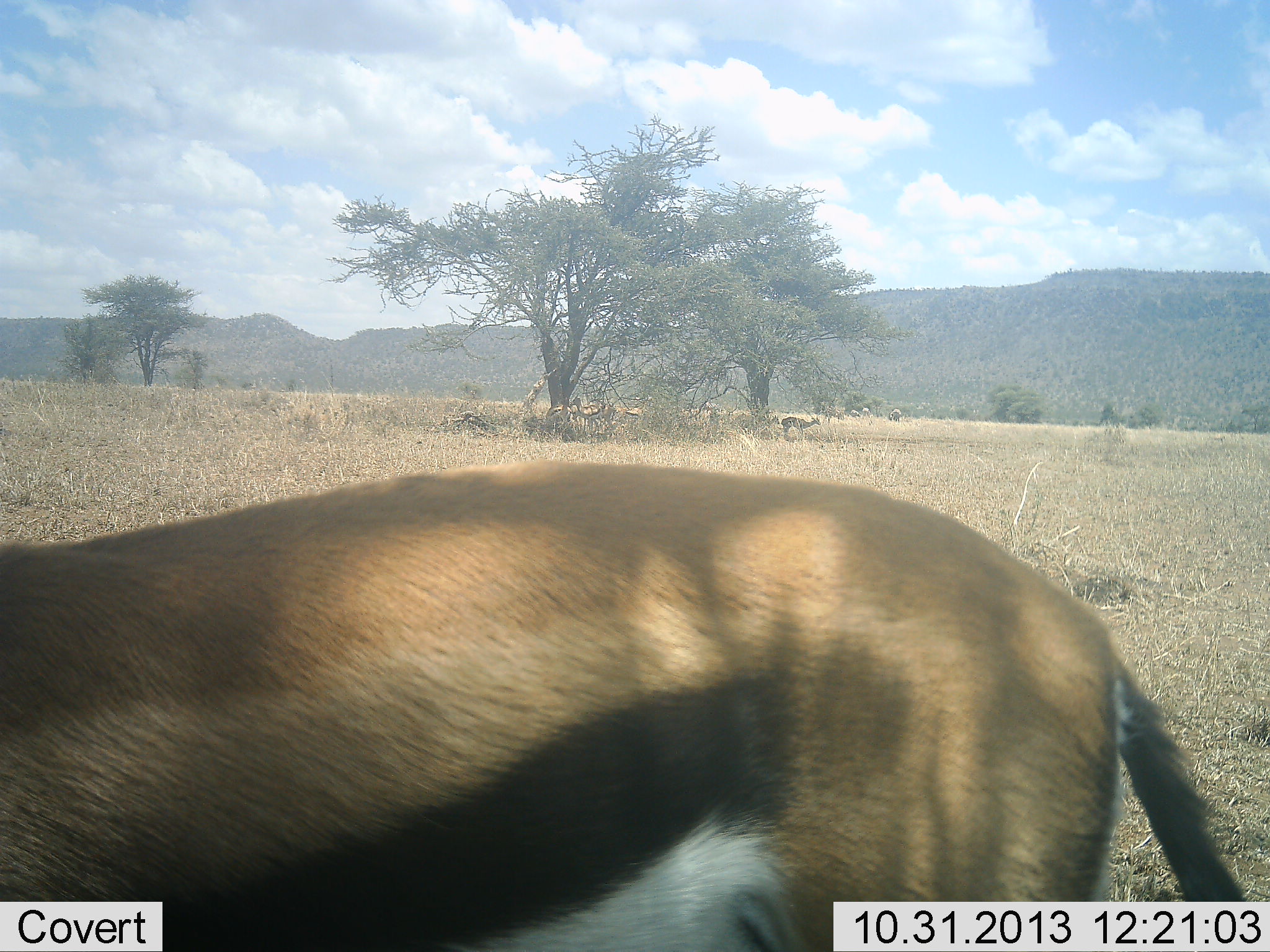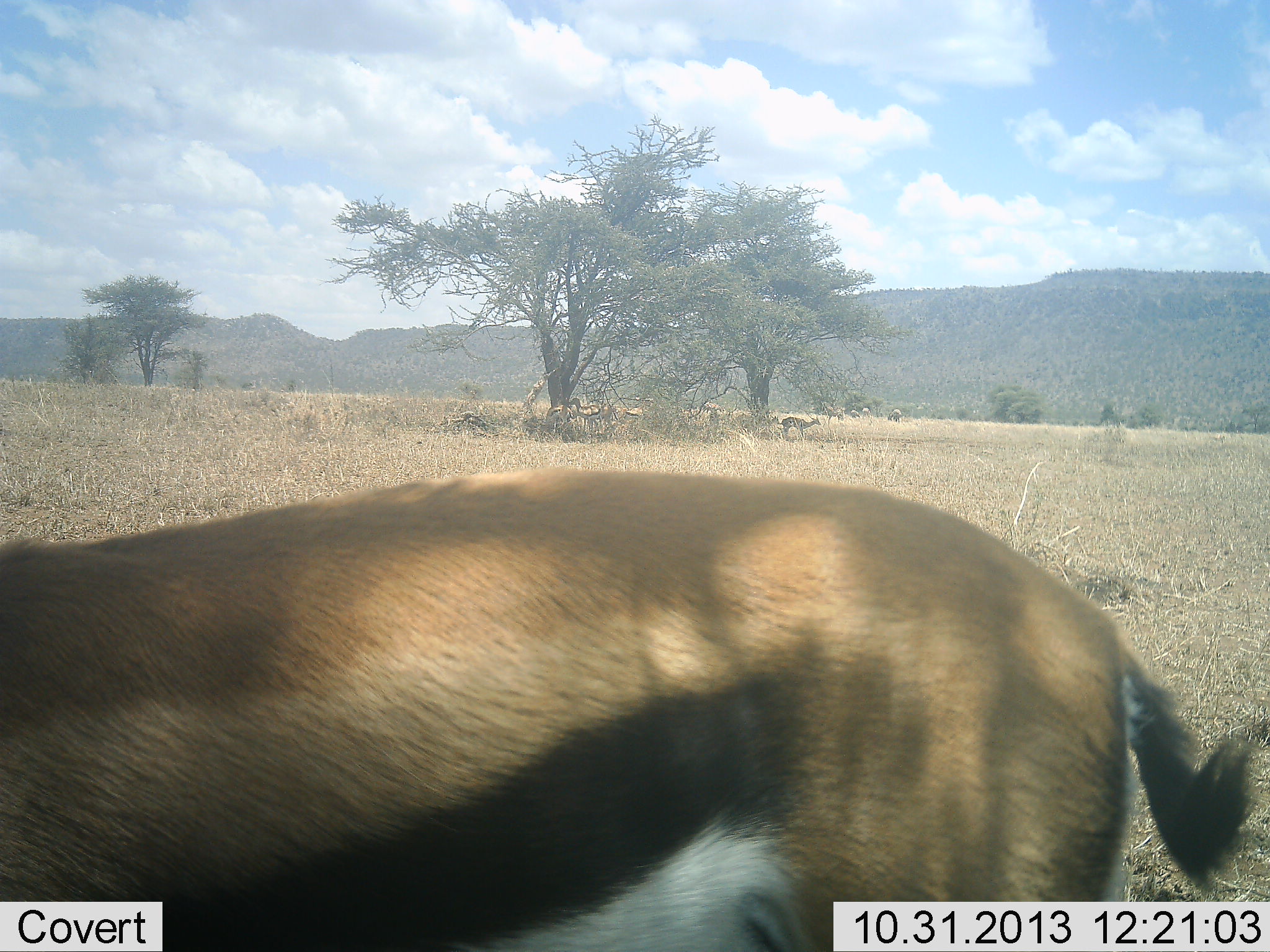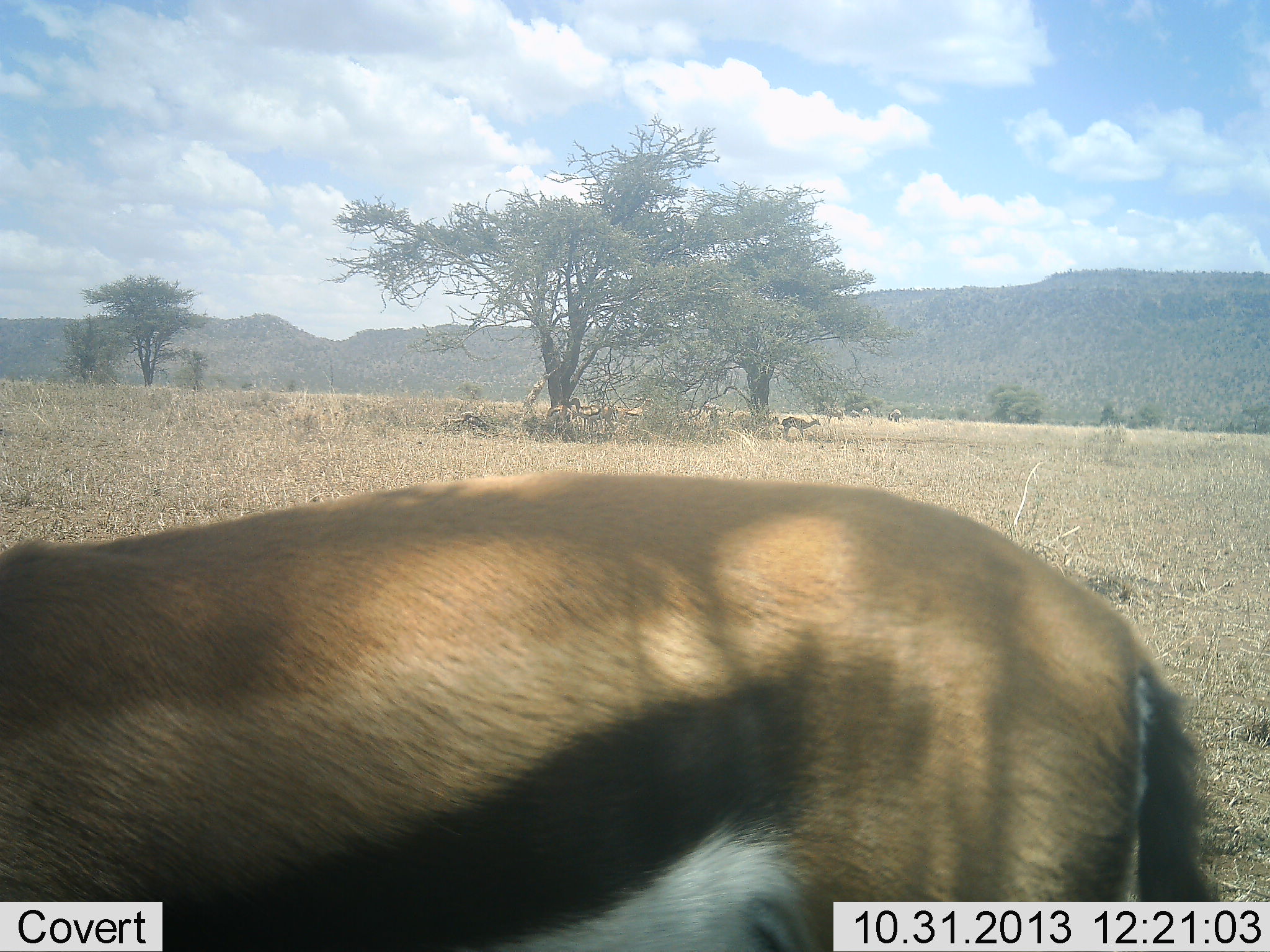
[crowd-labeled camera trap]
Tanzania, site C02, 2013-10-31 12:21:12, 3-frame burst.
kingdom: Animalia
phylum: Chordata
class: Mammalia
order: Artiodactyla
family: Bovidae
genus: Eudorcas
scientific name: Eudorcas thomsonii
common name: thomson's gazelle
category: gazellethomsons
Gazellethomsons (thomson's gazelle) (Eudorcas thomsonii), count 1. Behavior (volunteer vote fractions): standing 87%, resting 7%, moving 14%, interacting 1%. Young present (vote fraction): 0%. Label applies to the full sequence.